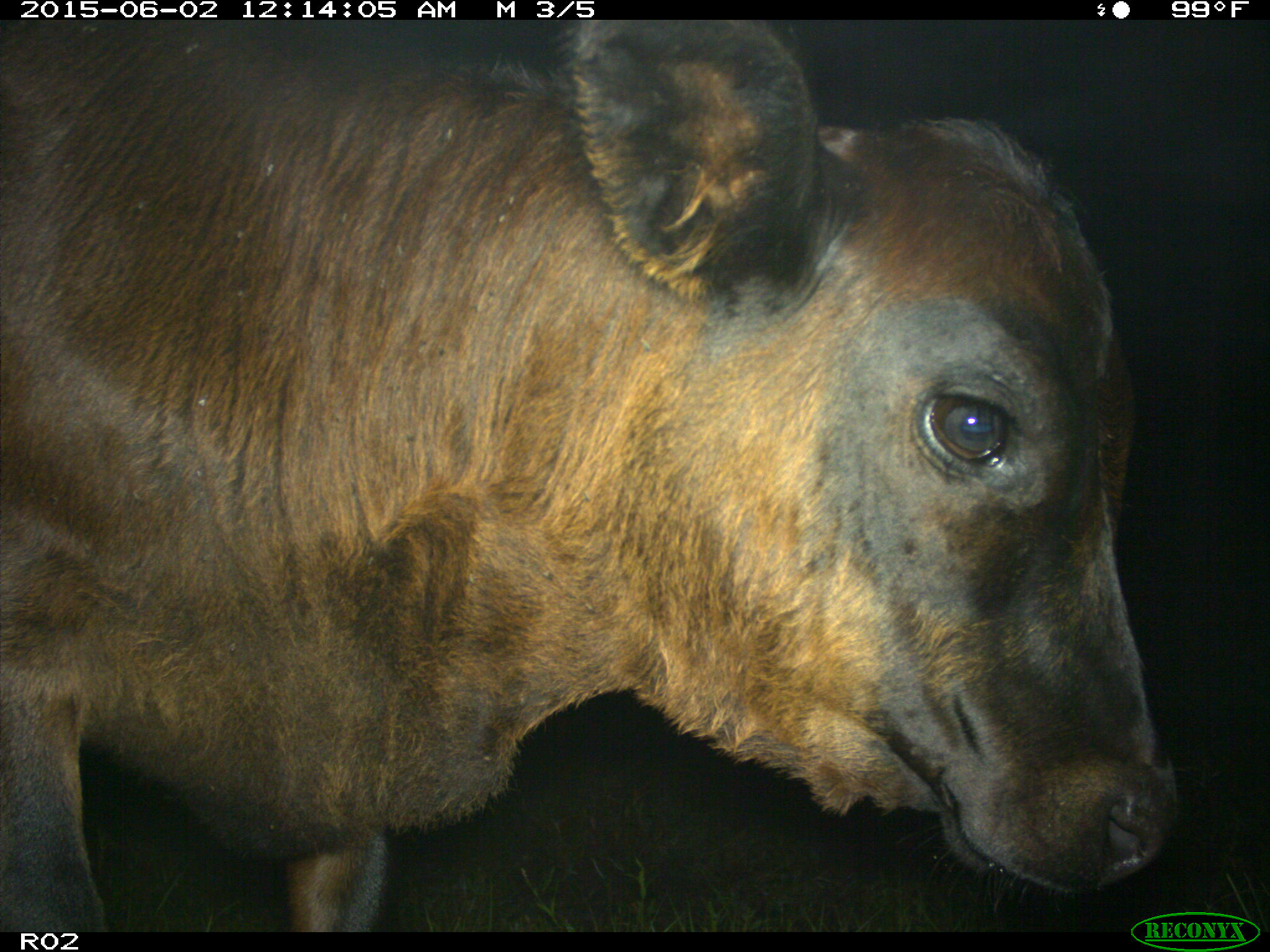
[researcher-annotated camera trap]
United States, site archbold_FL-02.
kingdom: Animalia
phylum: Chordata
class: Mammalia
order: Artiodactyla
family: Bovidae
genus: Bos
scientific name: Bos taurus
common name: domestic cow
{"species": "Bos taurus (domestic cow)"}